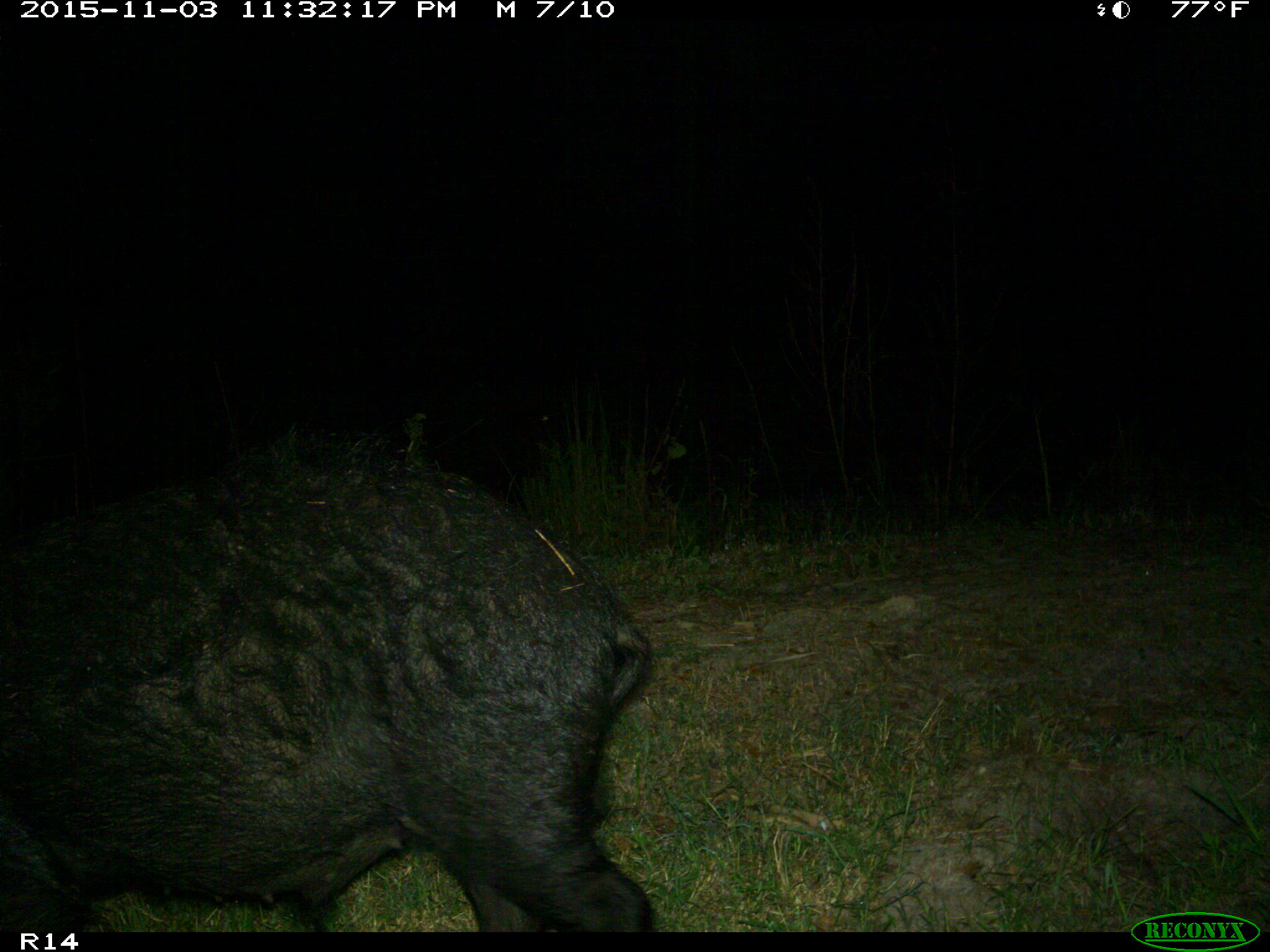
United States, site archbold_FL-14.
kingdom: Animalia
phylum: Chordata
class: Mammalia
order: Artiodactyla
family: Suidae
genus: Sus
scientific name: Sus scrofa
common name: wild boar